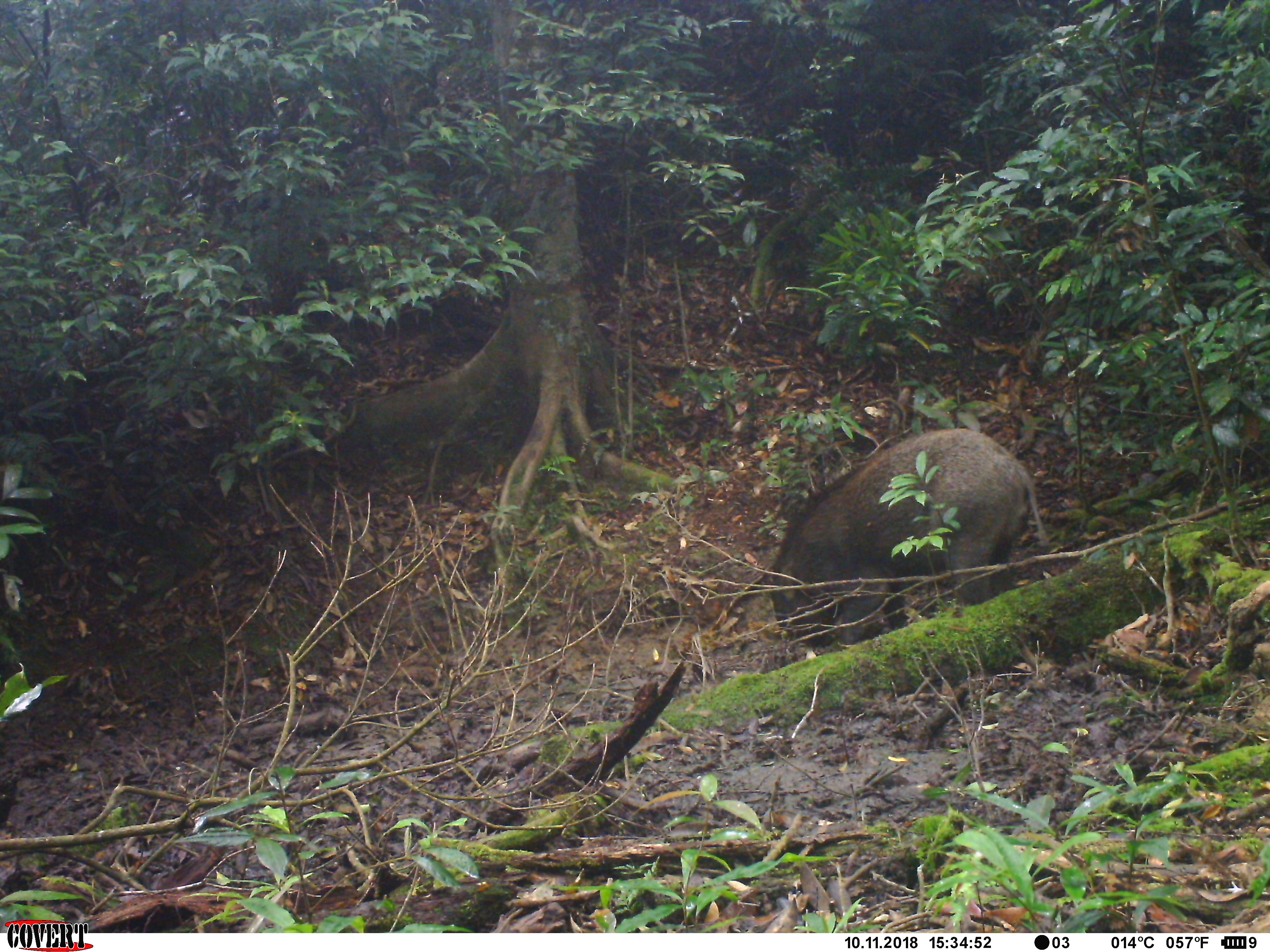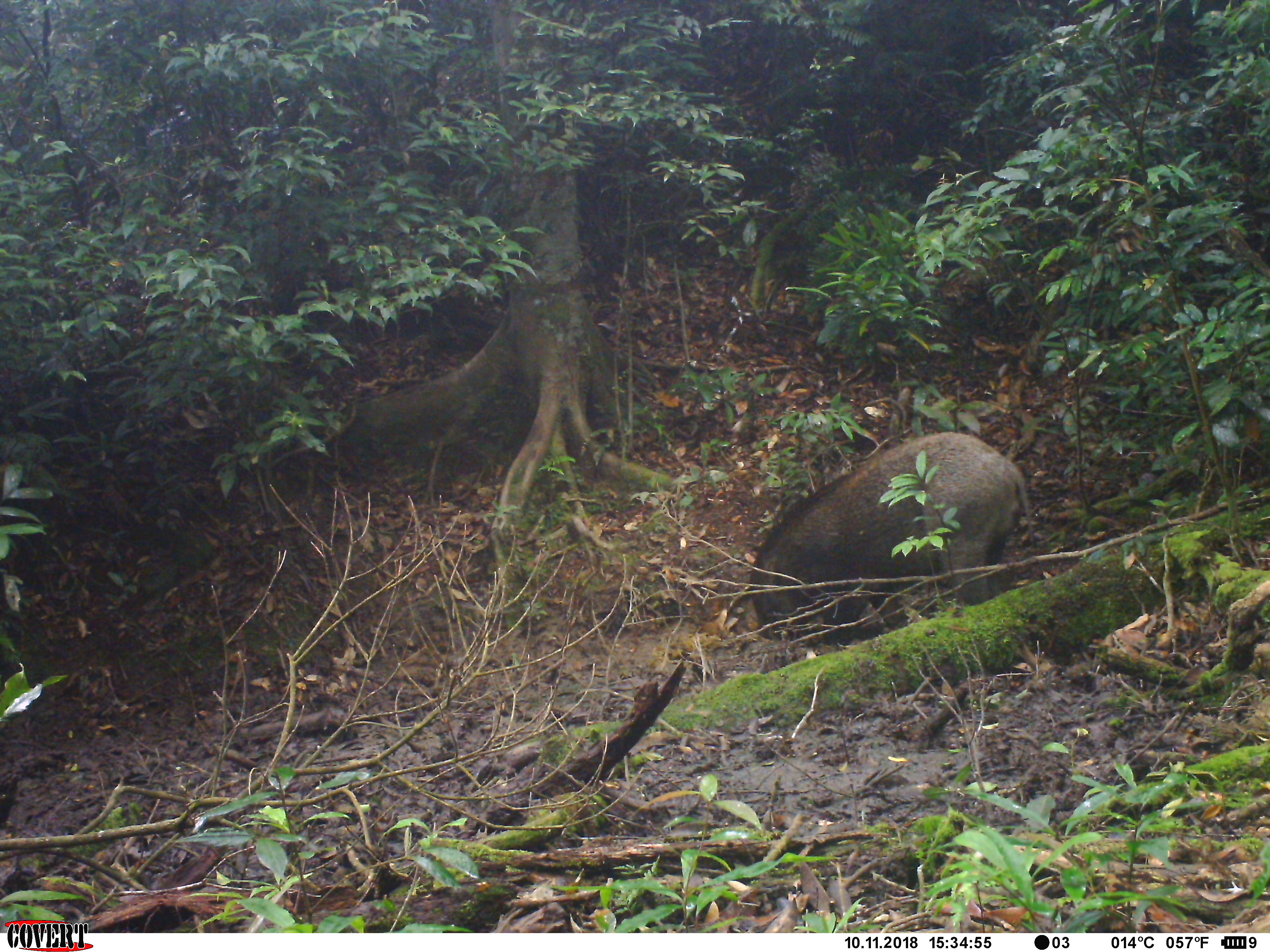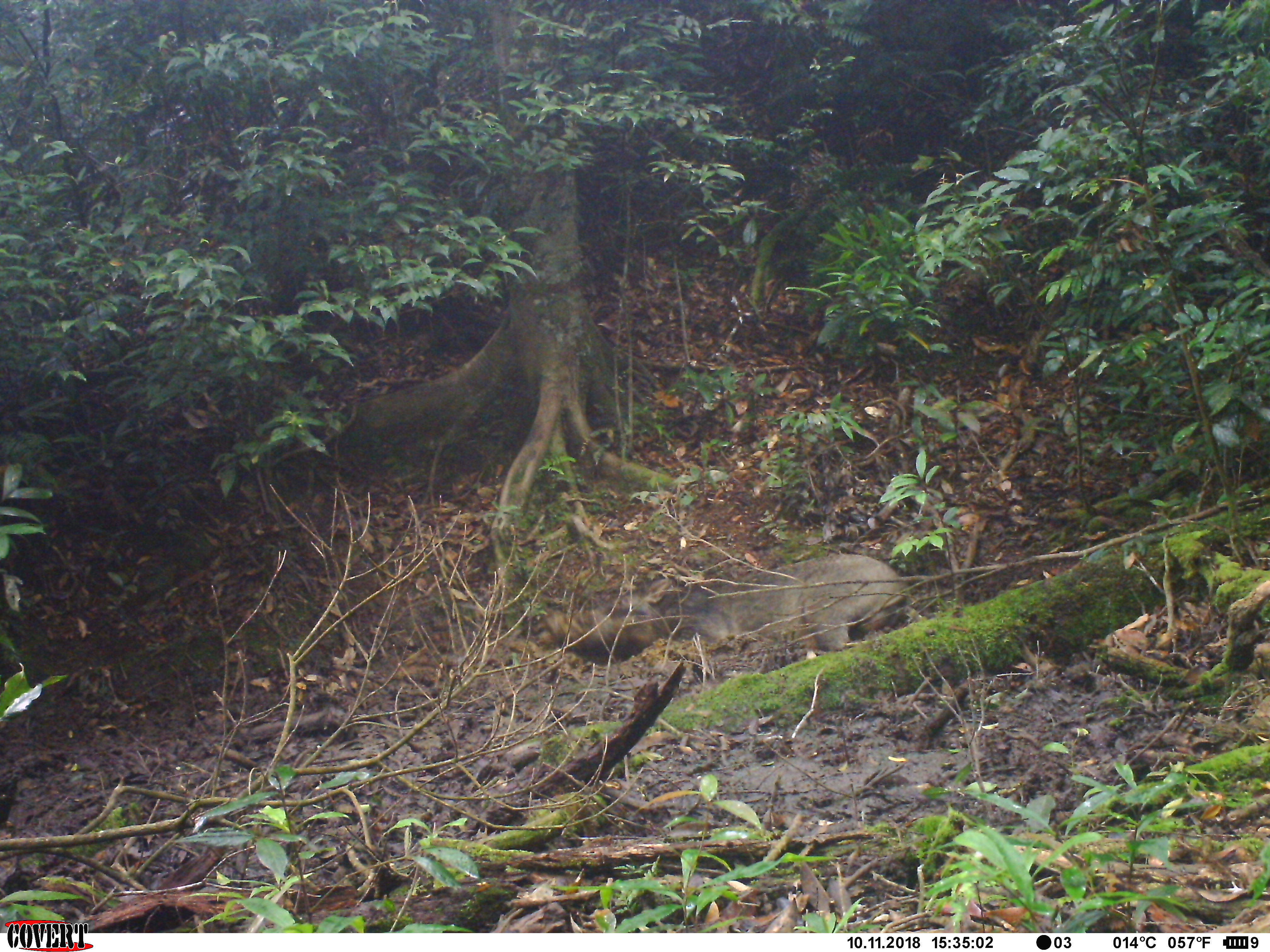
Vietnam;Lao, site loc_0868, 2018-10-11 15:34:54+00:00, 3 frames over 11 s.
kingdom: Animalia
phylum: Chordata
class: Mammalia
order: Artiodactyla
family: Suidae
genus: Sus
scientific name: Sus scrofa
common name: eurasian wild pig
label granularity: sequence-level